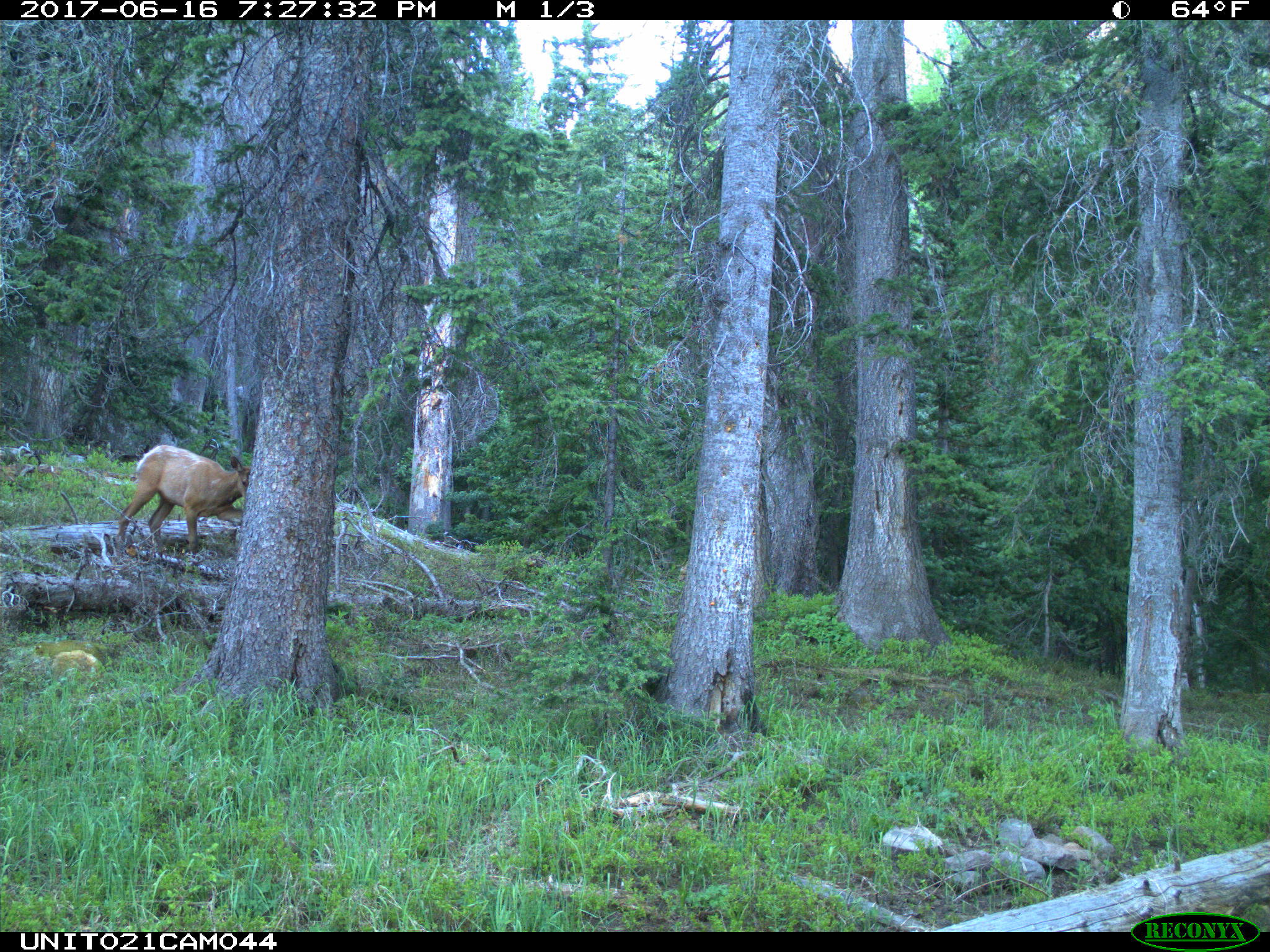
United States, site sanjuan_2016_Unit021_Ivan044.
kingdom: Animalia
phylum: Chordata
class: Mammalia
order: Artiodactyla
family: Cervidae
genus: Cervus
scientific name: Cervus elaphus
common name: red deer